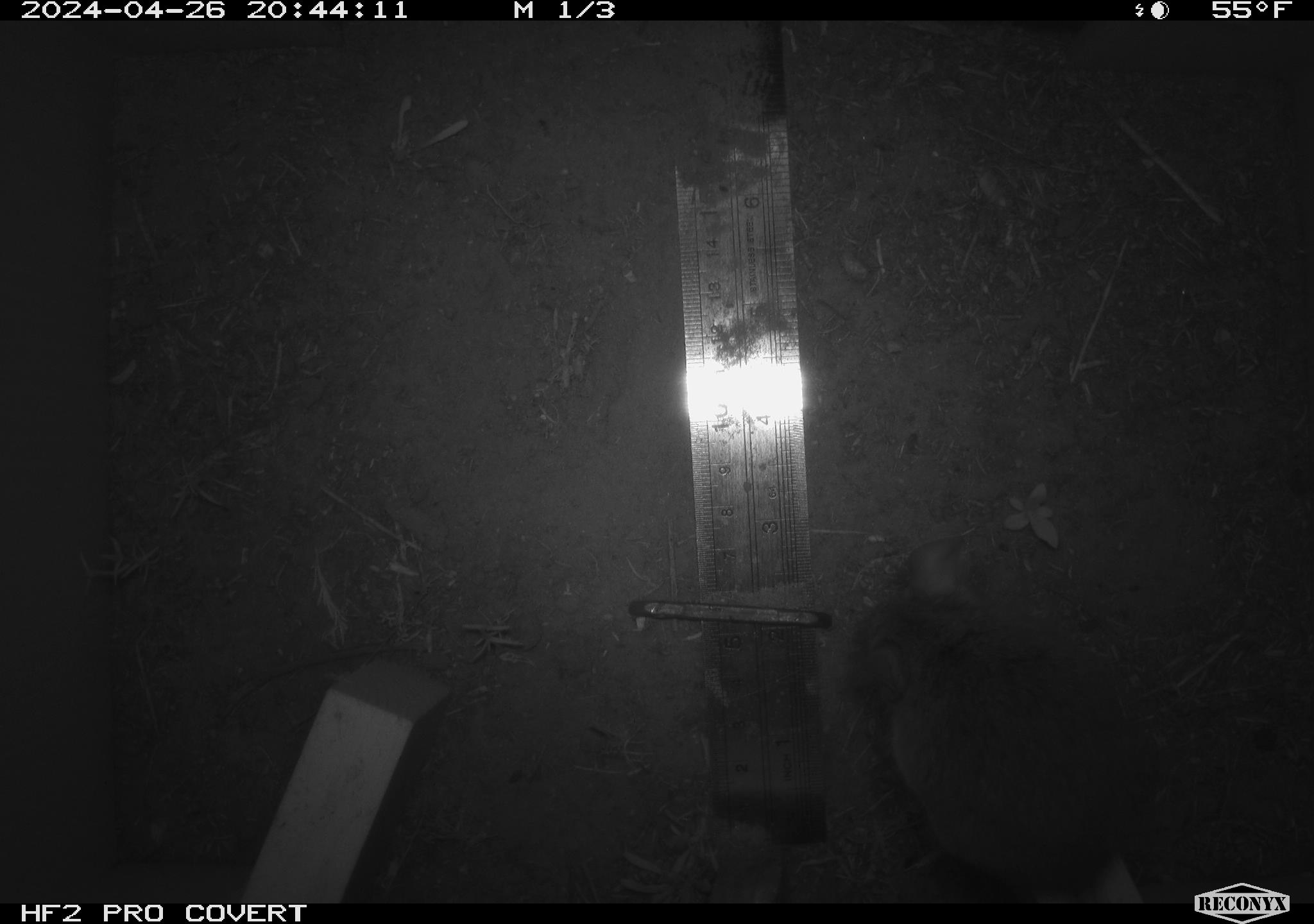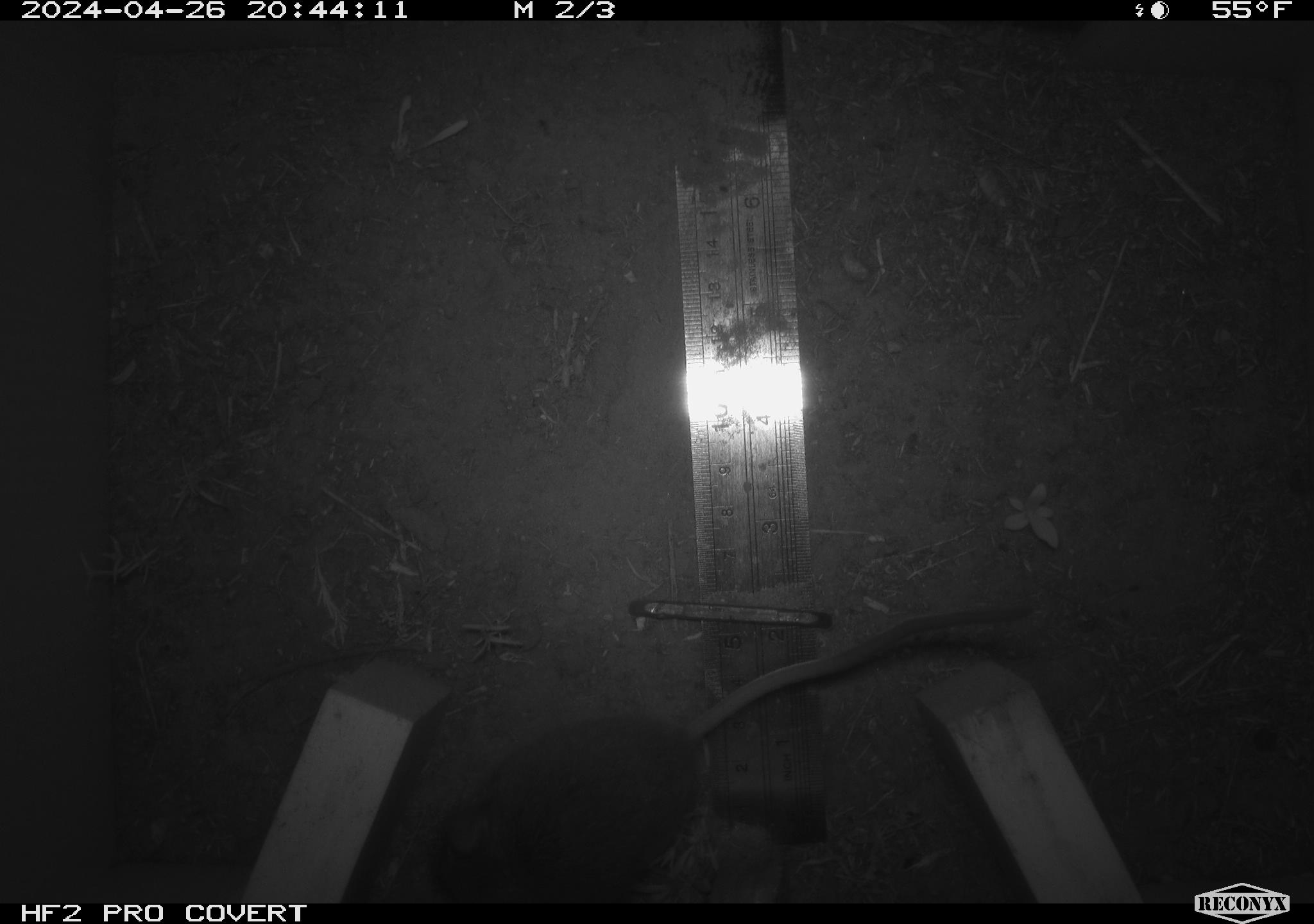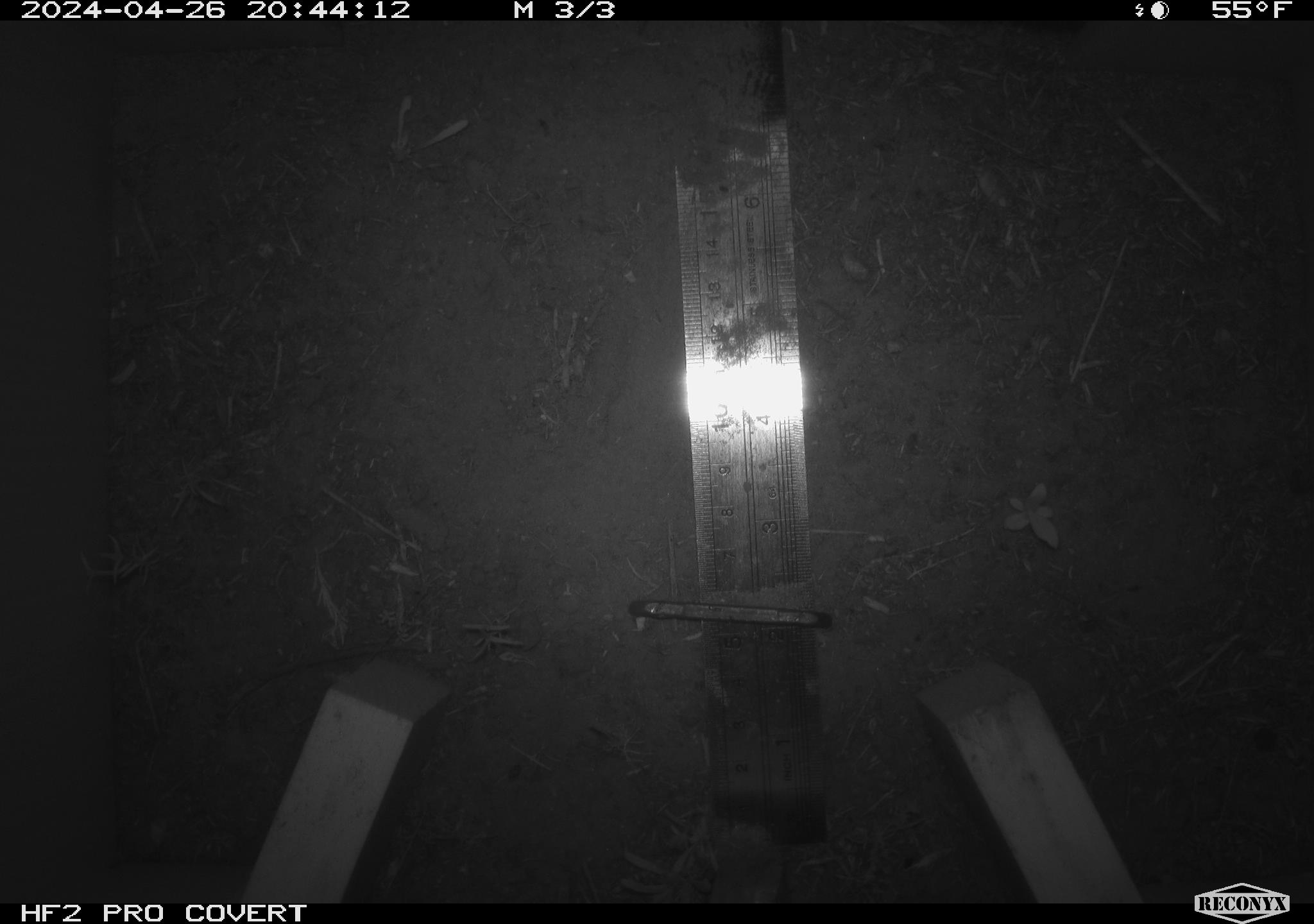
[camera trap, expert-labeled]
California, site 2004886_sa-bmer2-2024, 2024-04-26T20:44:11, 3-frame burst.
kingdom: Animalia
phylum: Chordata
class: Mammalia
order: Rodentia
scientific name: Rodentia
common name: mouse species